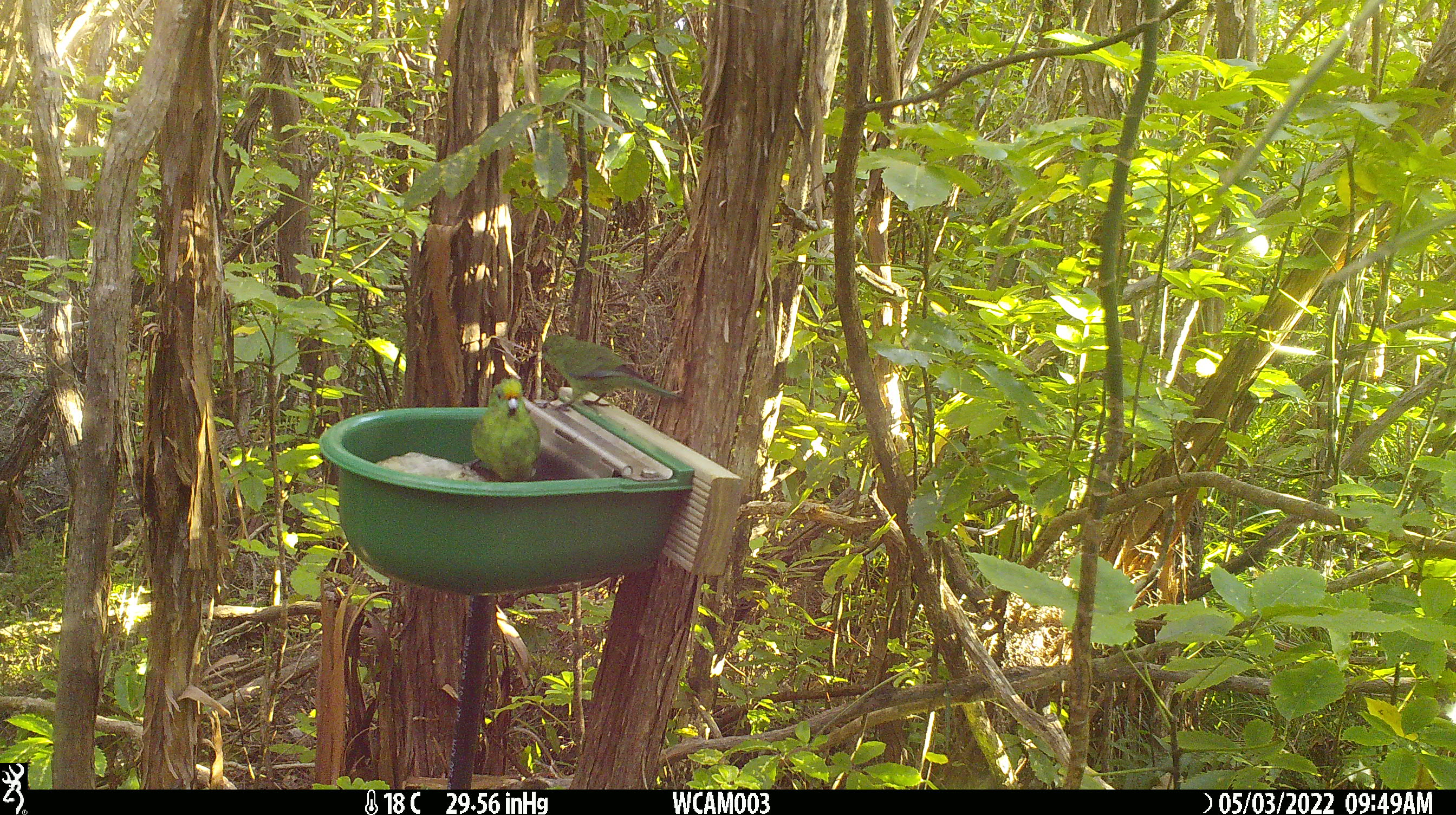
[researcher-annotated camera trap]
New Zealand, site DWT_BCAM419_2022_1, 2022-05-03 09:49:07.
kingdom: Animalia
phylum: Chordata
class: Aves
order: Psittaciformes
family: Psittaculidae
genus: Cyanoramphus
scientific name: Cyanoramphus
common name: parakeet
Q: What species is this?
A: Parakeet (Cyanoramphus).